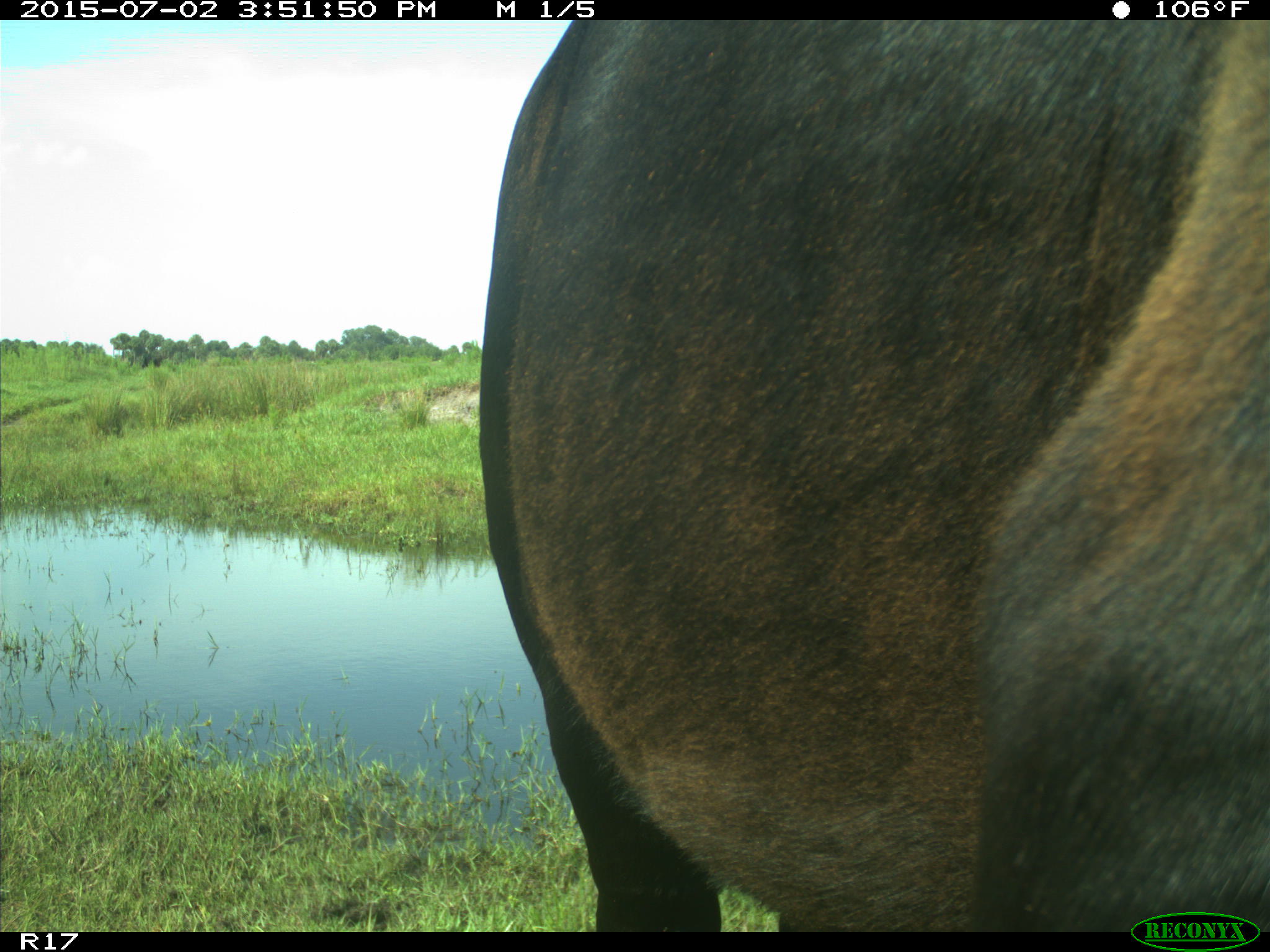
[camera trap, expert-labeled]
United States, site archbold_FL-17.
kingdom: Animalia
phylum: Chordata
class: Mammalia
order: Artiodactyla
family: Bovidae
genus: Bos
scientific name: Bos taurus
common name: domestic cow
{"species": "Bos taurus (domestic cow)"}